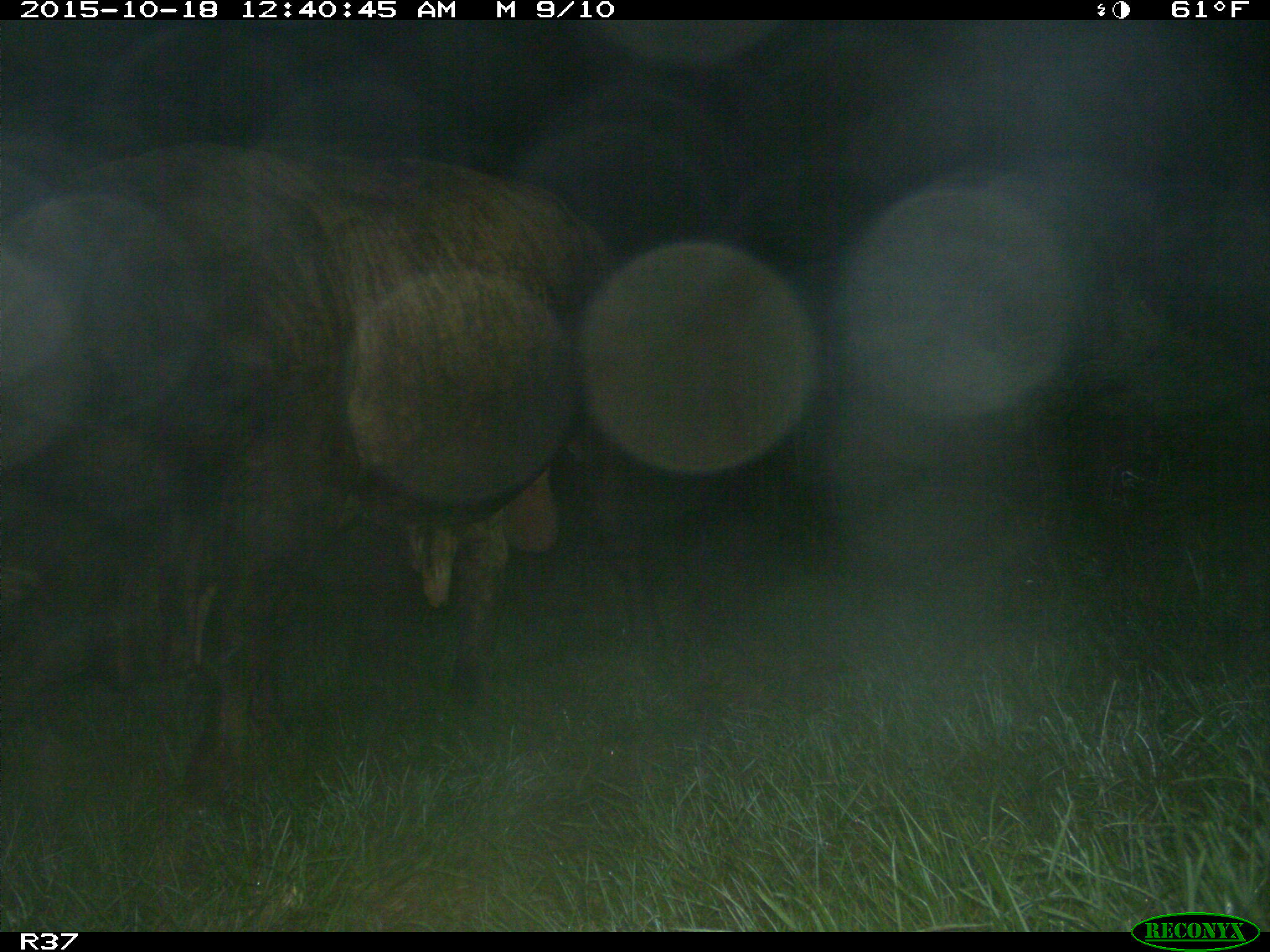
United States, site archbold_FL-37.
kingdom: Animalia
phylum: Chordata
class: Mammalia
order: Artiodactyla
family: Bovidae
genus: Bos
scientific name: Bos taurus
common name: domestic cow